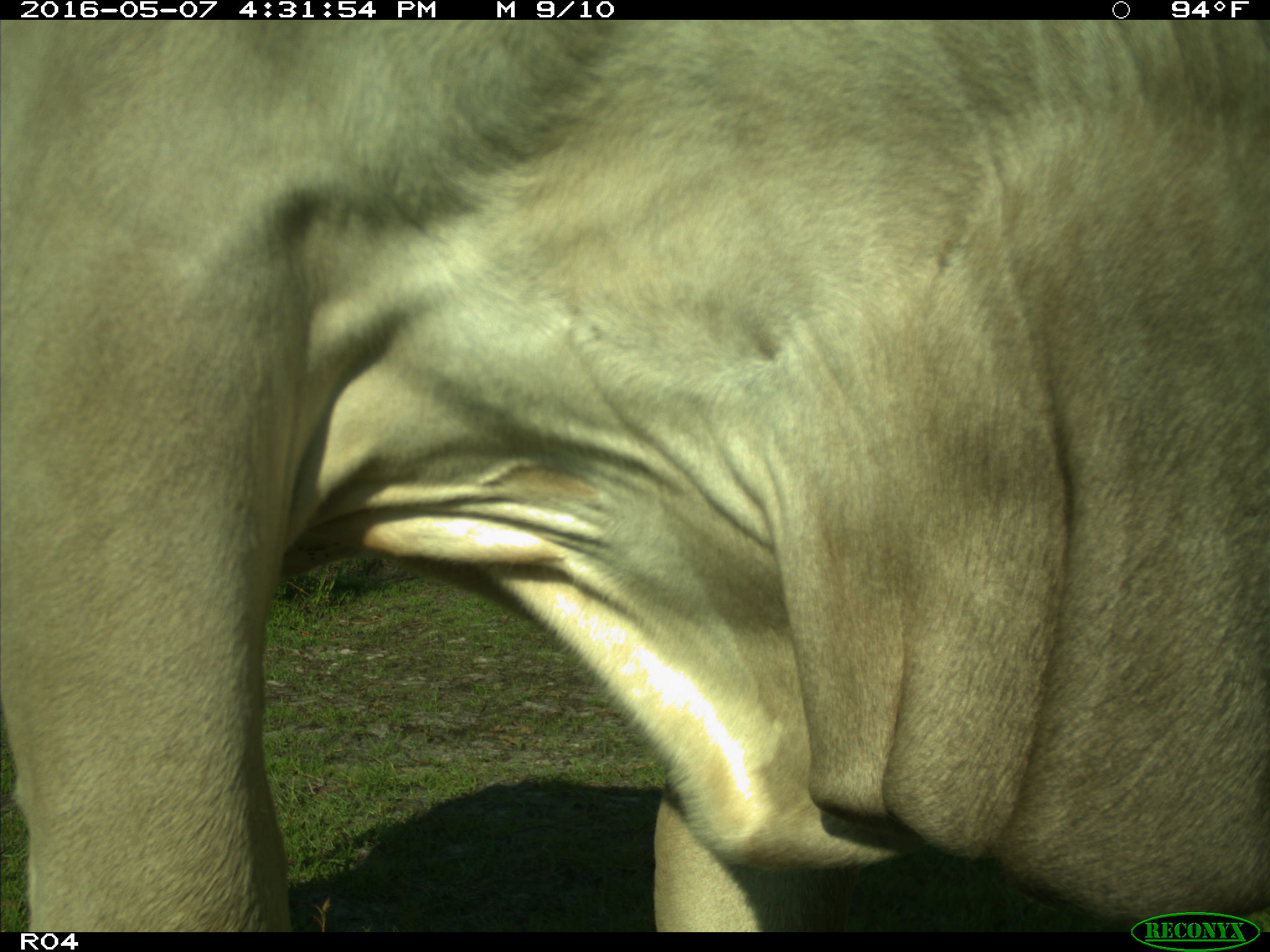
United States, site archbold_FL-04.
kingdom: Animalia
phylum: Chordata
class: Mammalia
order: Artiodactyla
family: Bovidae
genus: Bos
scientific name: Bos taurus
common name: domestic cow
Bos taurus (domestic cow).